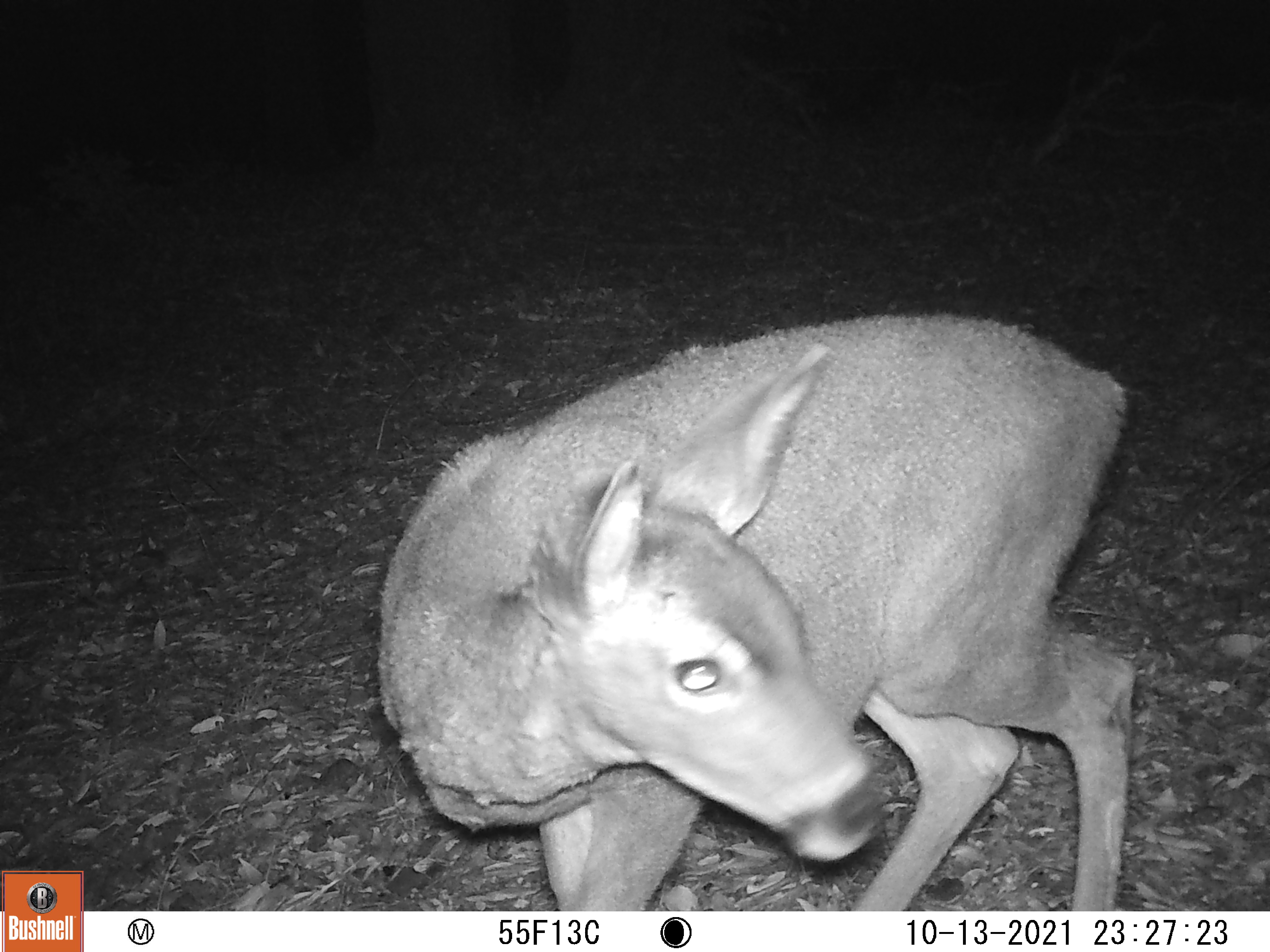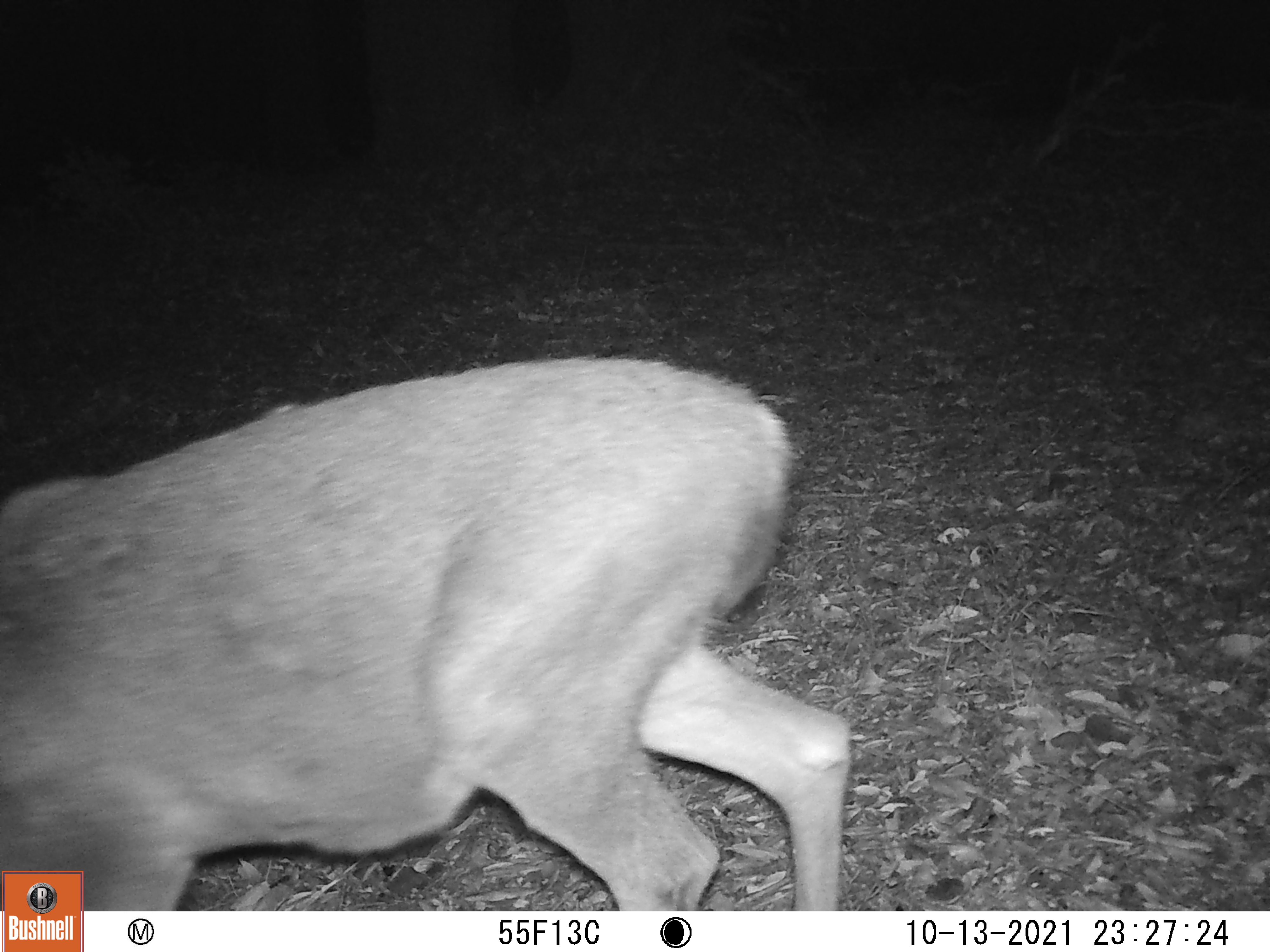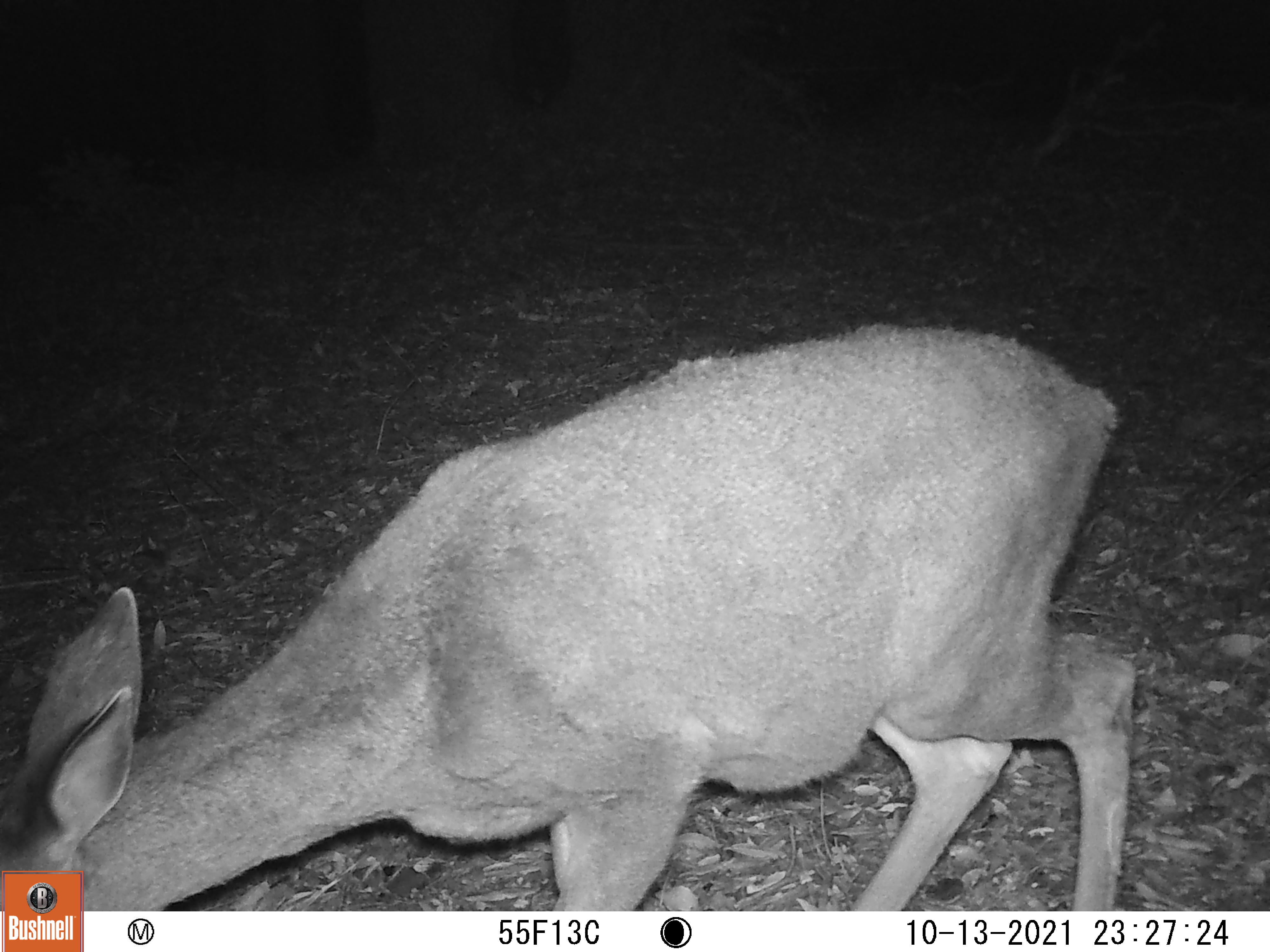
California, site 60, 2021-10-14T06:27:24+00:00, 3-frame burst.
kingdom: Animalia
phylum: Chordata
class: Mammalia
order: Artiodactyla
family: Cervidae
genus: Odocoileus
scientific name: Odocoileus hemionus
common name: mule deer